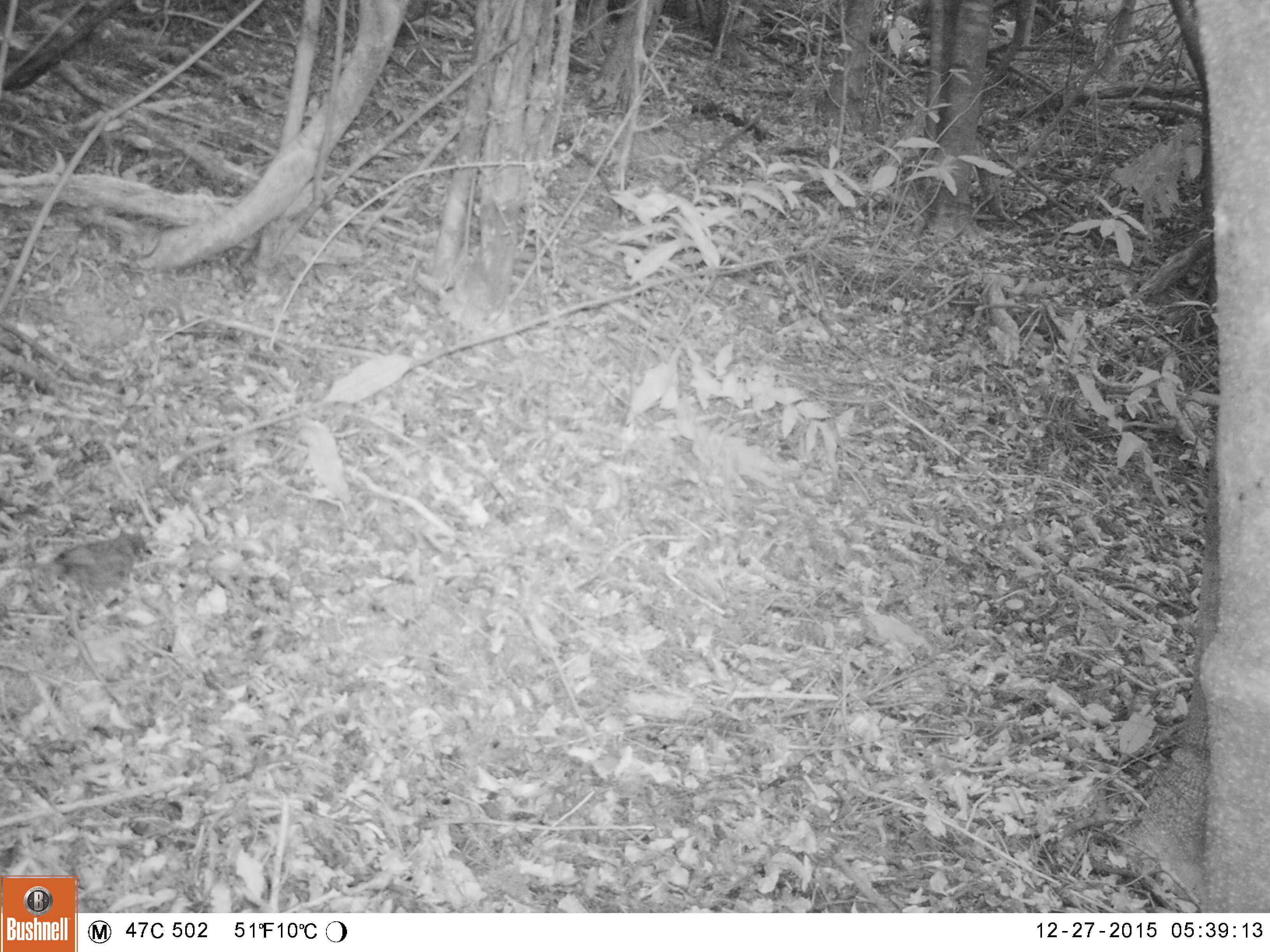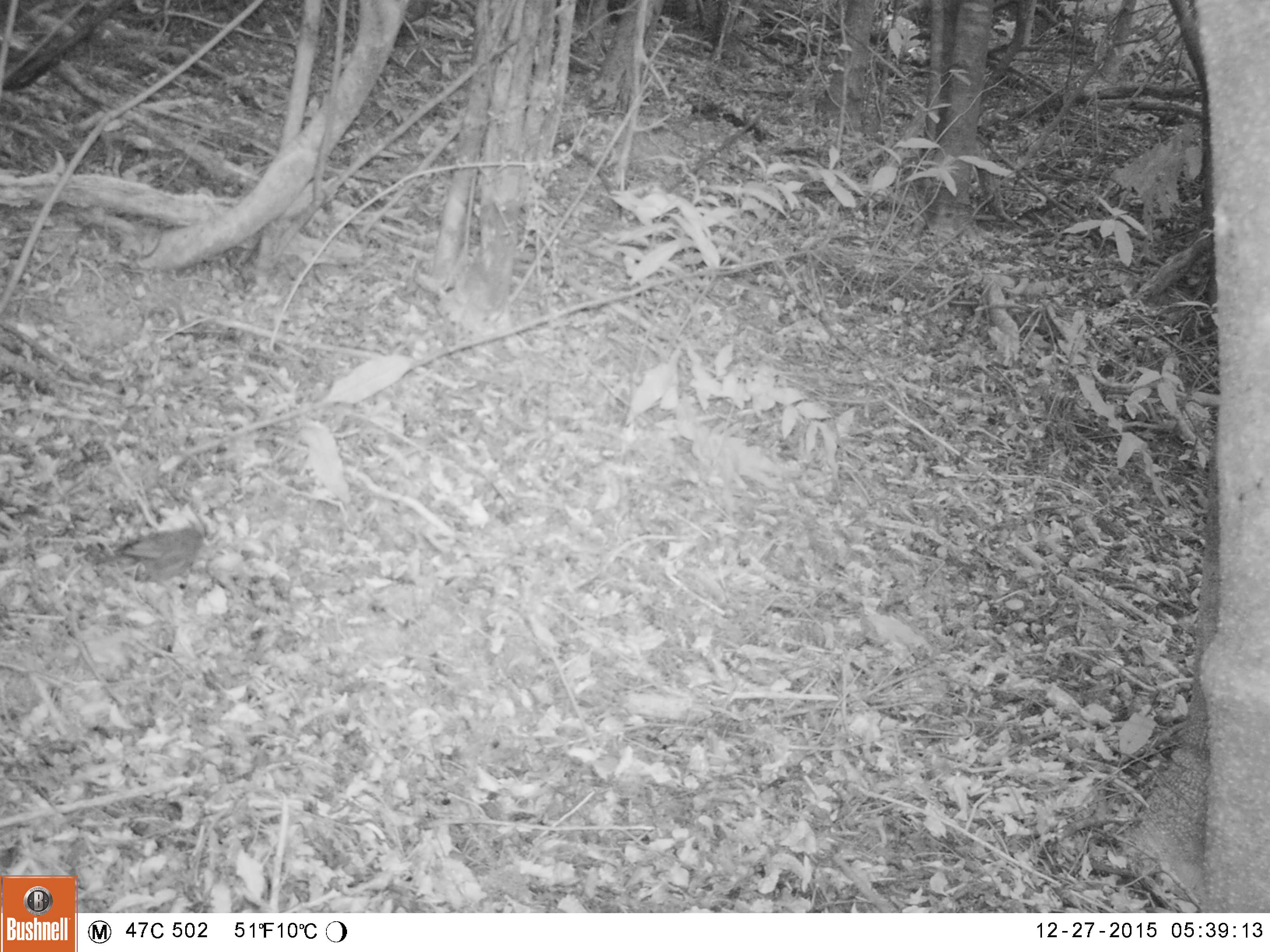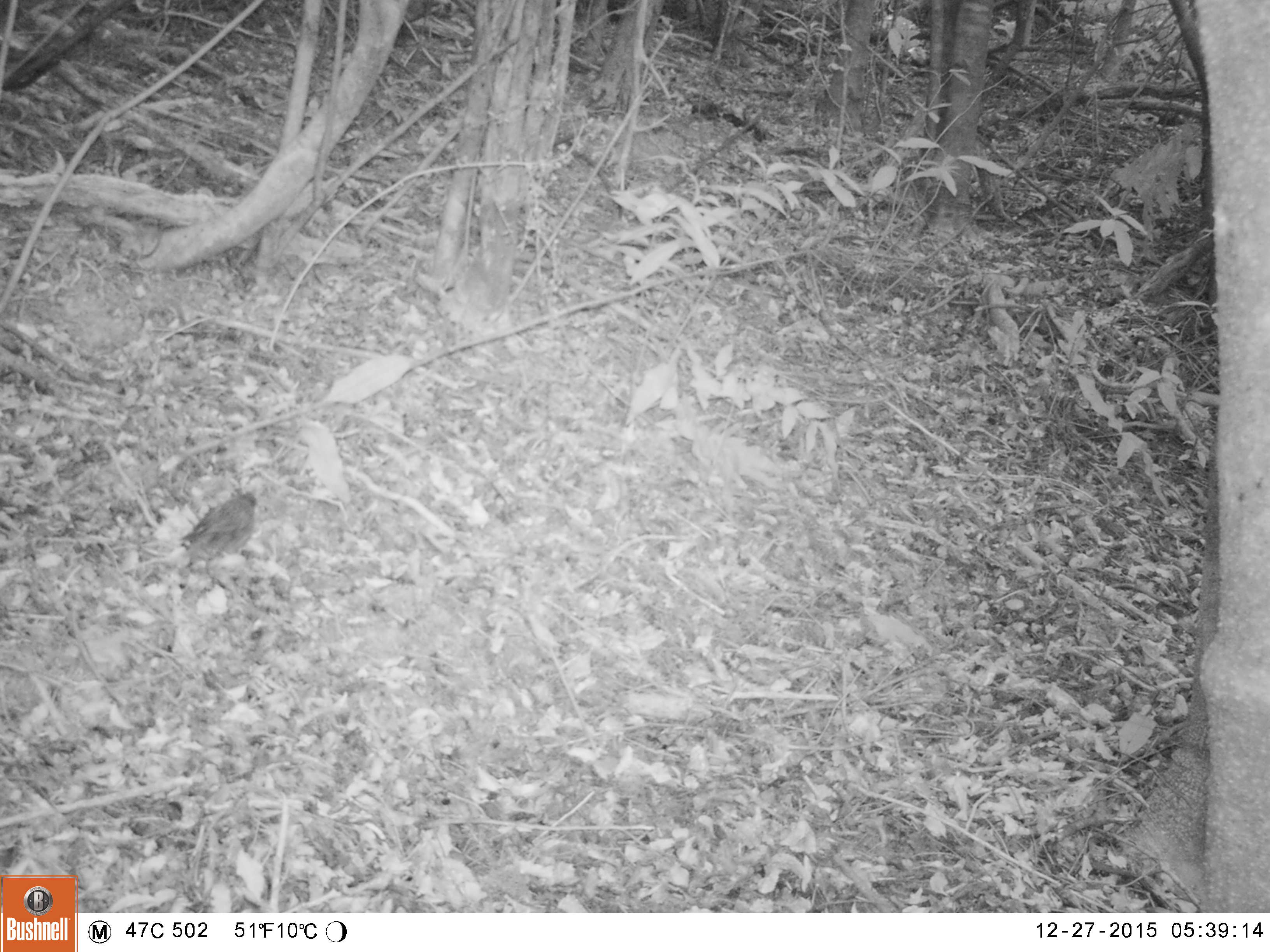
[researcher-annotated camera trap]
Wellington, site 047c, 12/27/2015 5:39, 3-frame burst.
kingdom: Animalia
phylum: Chordata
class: Aves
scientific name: Aves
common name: bird